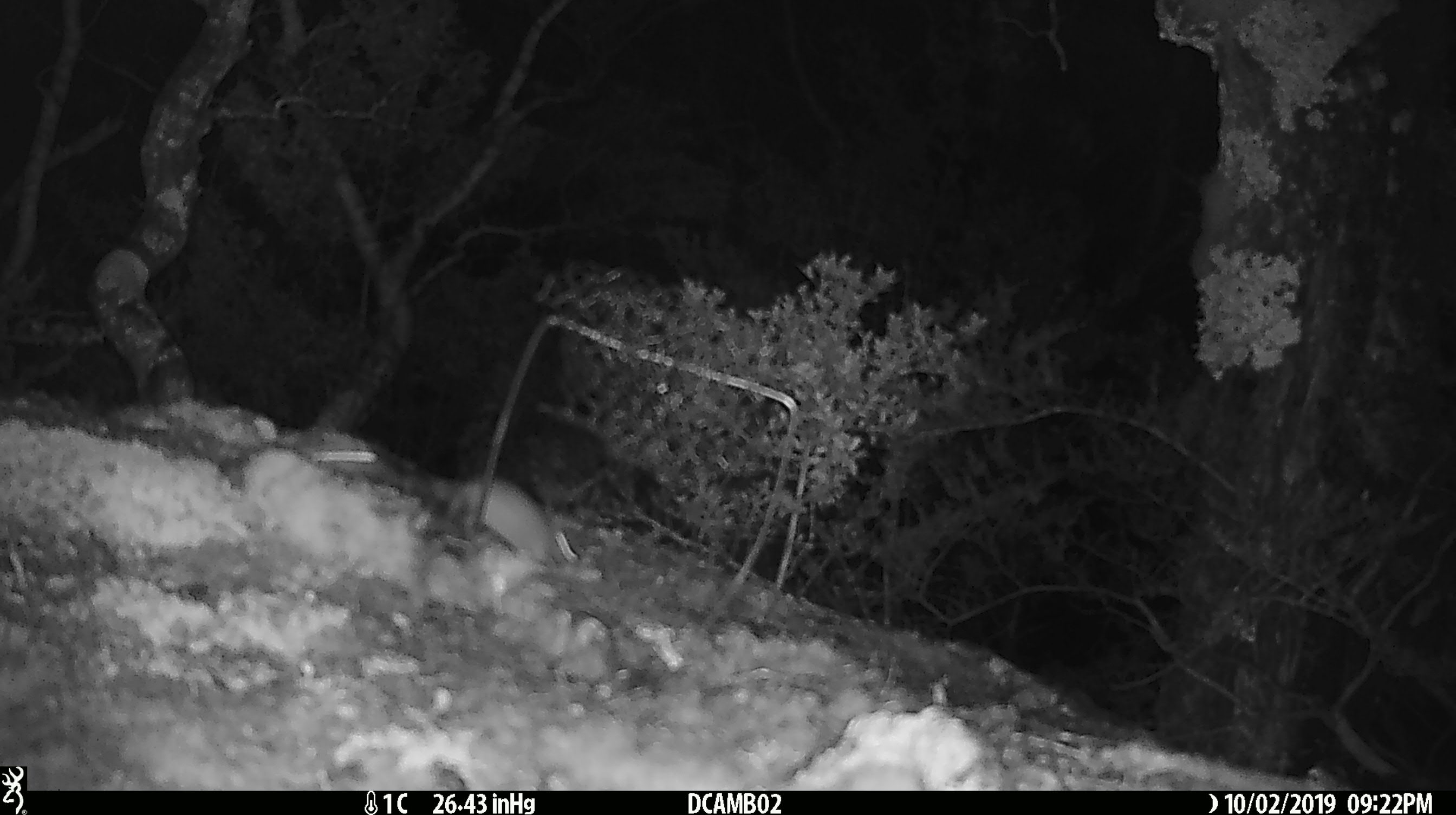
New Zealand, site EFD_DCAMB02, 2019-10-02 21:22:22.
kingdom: Animalia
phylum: Chordata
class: Mammalia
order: Rodentia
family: Muridae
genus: Mus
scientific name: Mus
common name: mouse